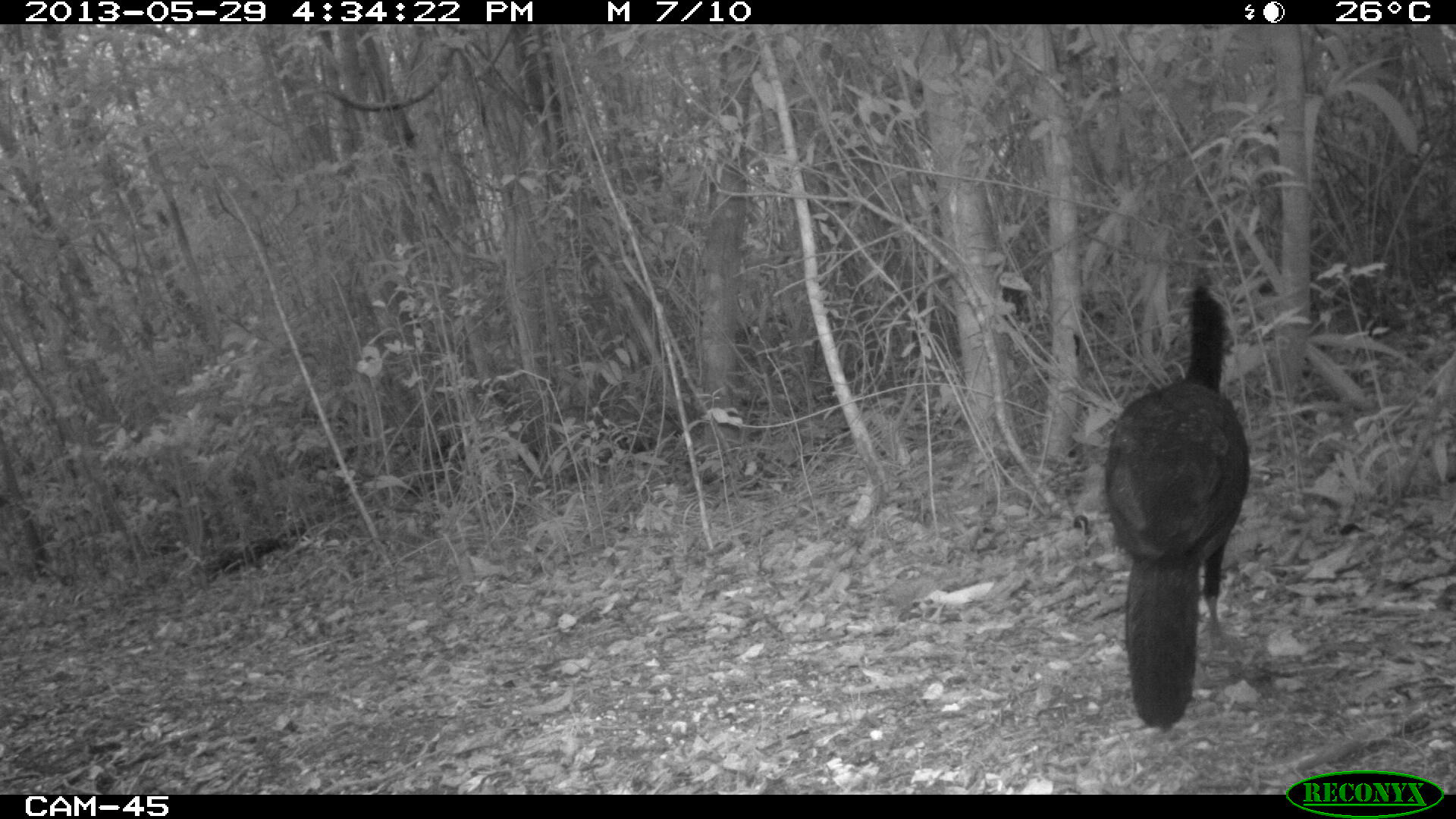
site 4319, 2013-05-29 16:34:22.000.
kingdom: Animalia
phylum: Chordata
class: Aves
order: Galliformes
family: Cracidae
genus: Crax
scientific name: Crax rubra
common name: great curassow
Crax rubra (great curassow), count 1, sex male.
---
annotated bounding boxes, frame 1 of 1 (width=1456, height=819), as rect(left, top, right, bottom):
crax rubra: rect(1100, 282, 1247, 735)